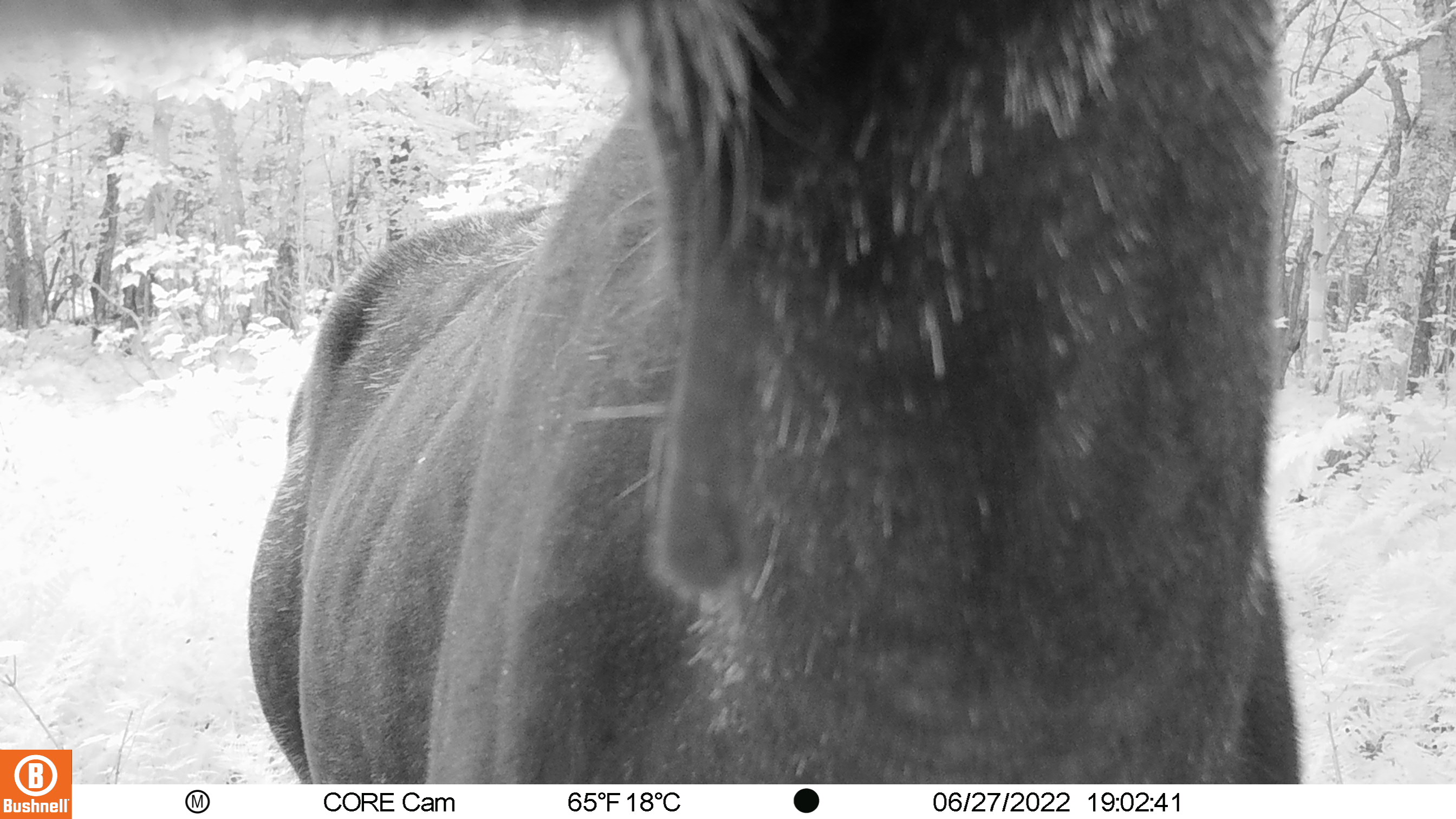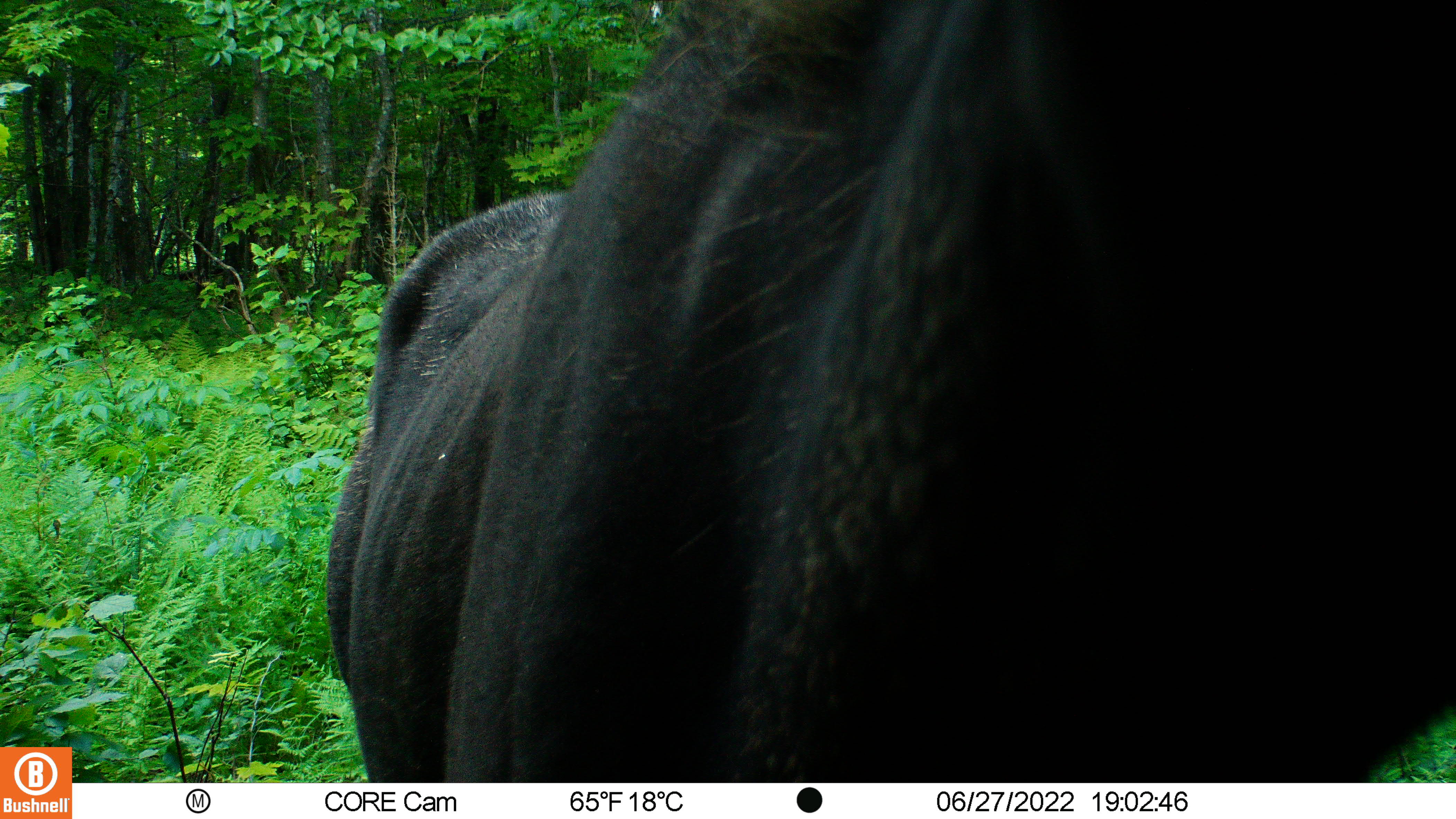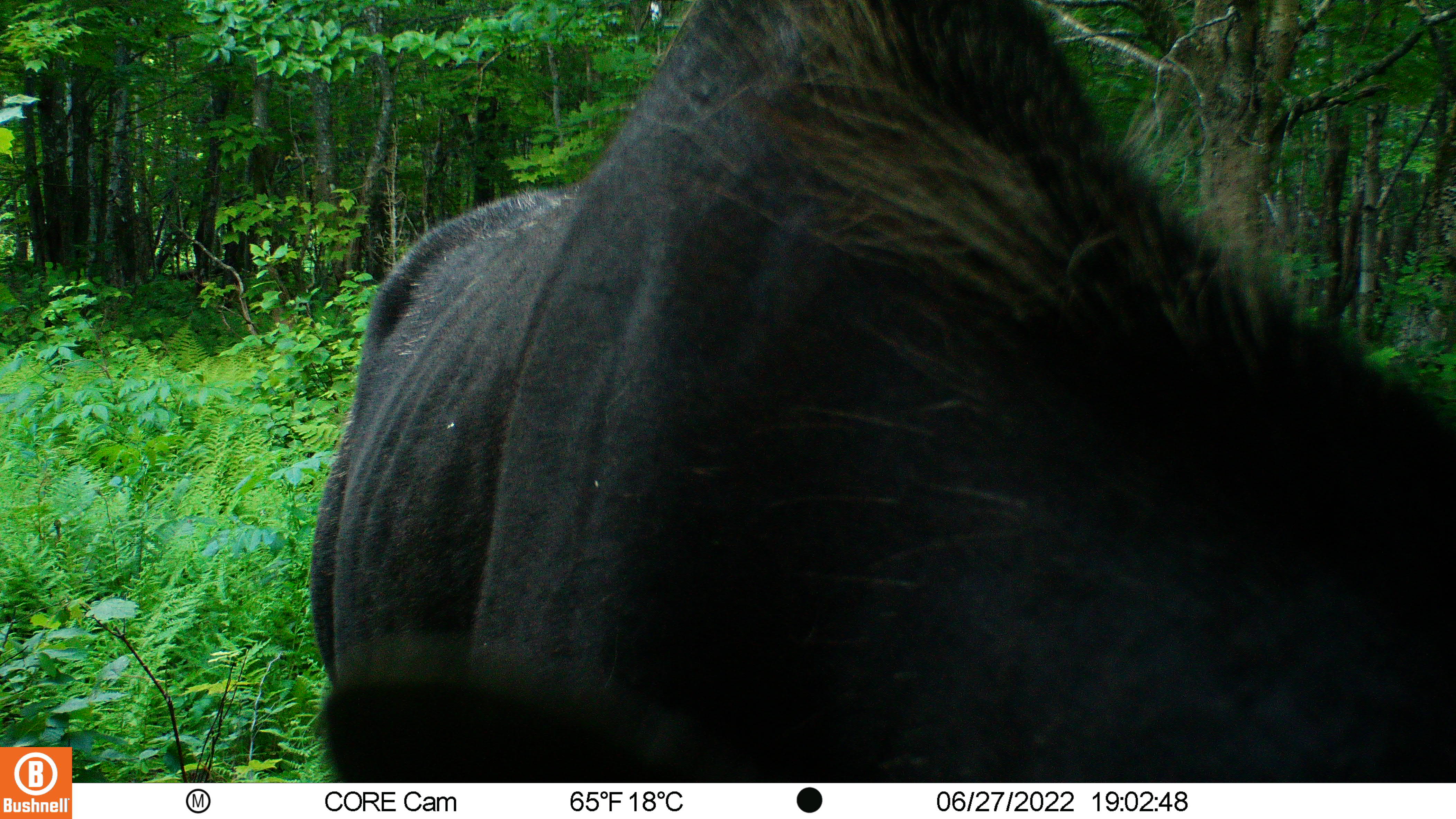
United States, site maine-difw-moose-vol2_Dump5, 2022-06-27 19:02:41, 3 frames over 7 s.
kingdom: Animalia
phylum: Chordata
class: Mammalia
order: Artiodactyla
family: Cervidae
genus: Alces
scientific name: Alces alces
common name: moose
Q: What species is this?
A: Moose (Alces alces).